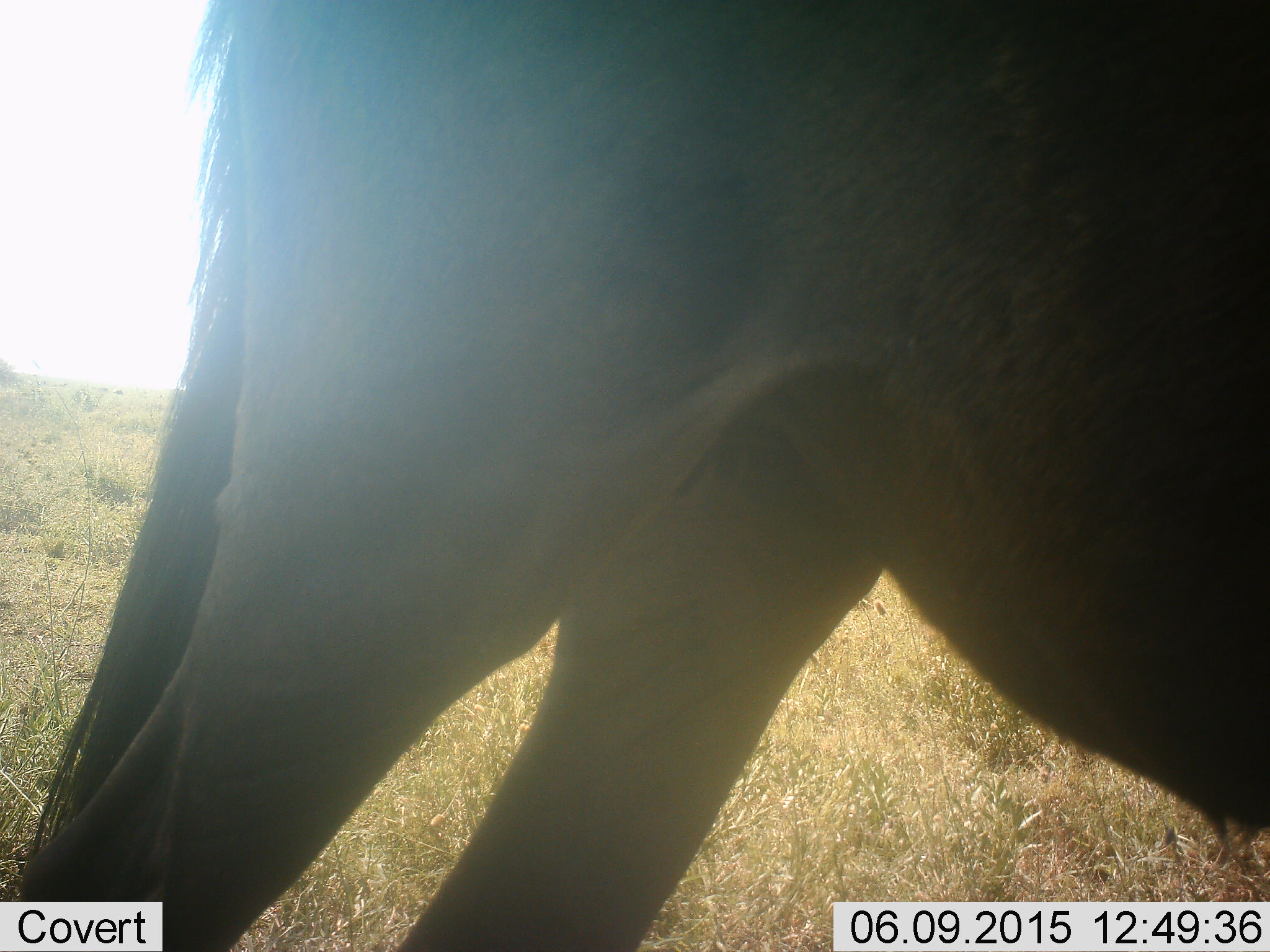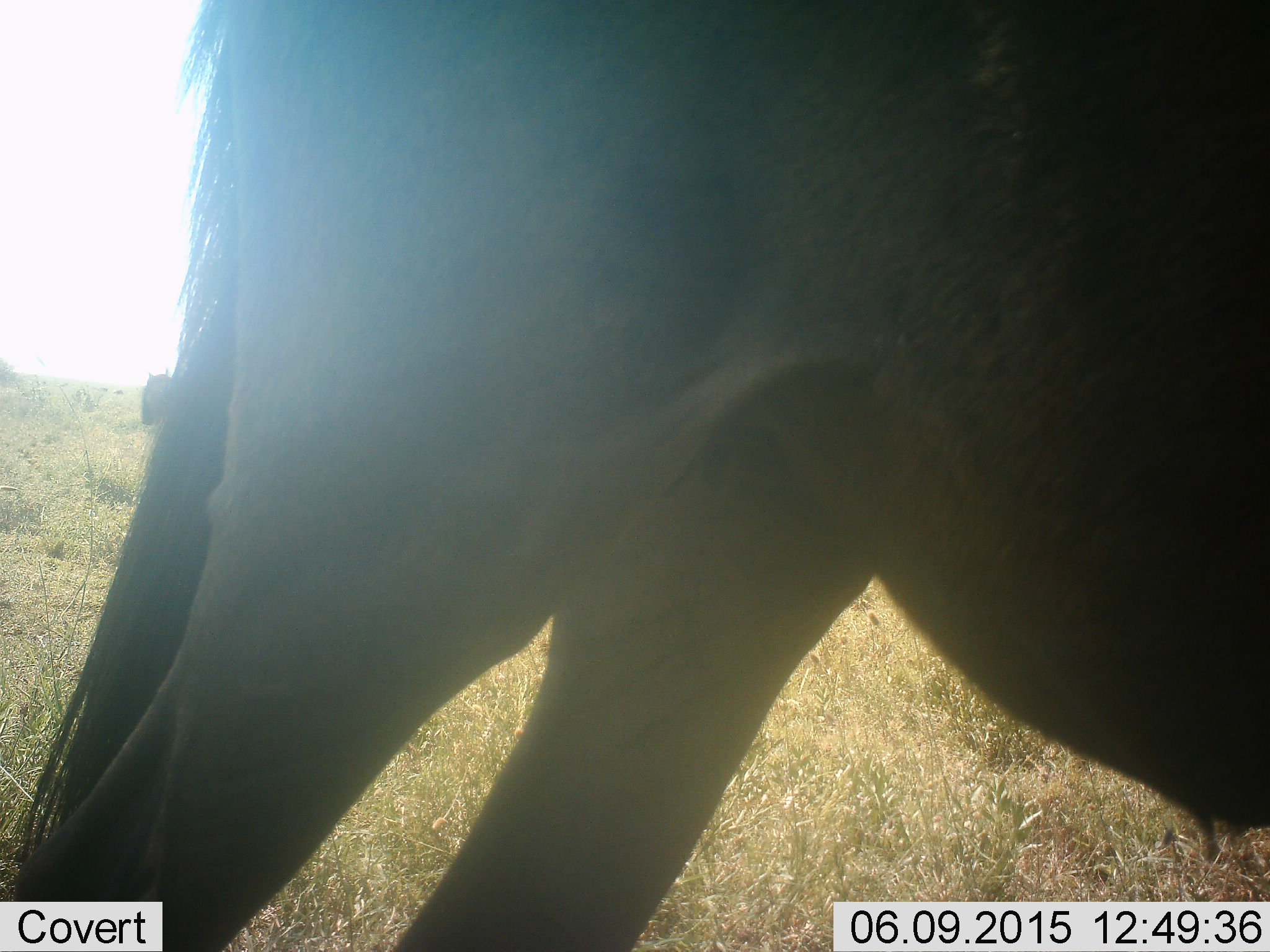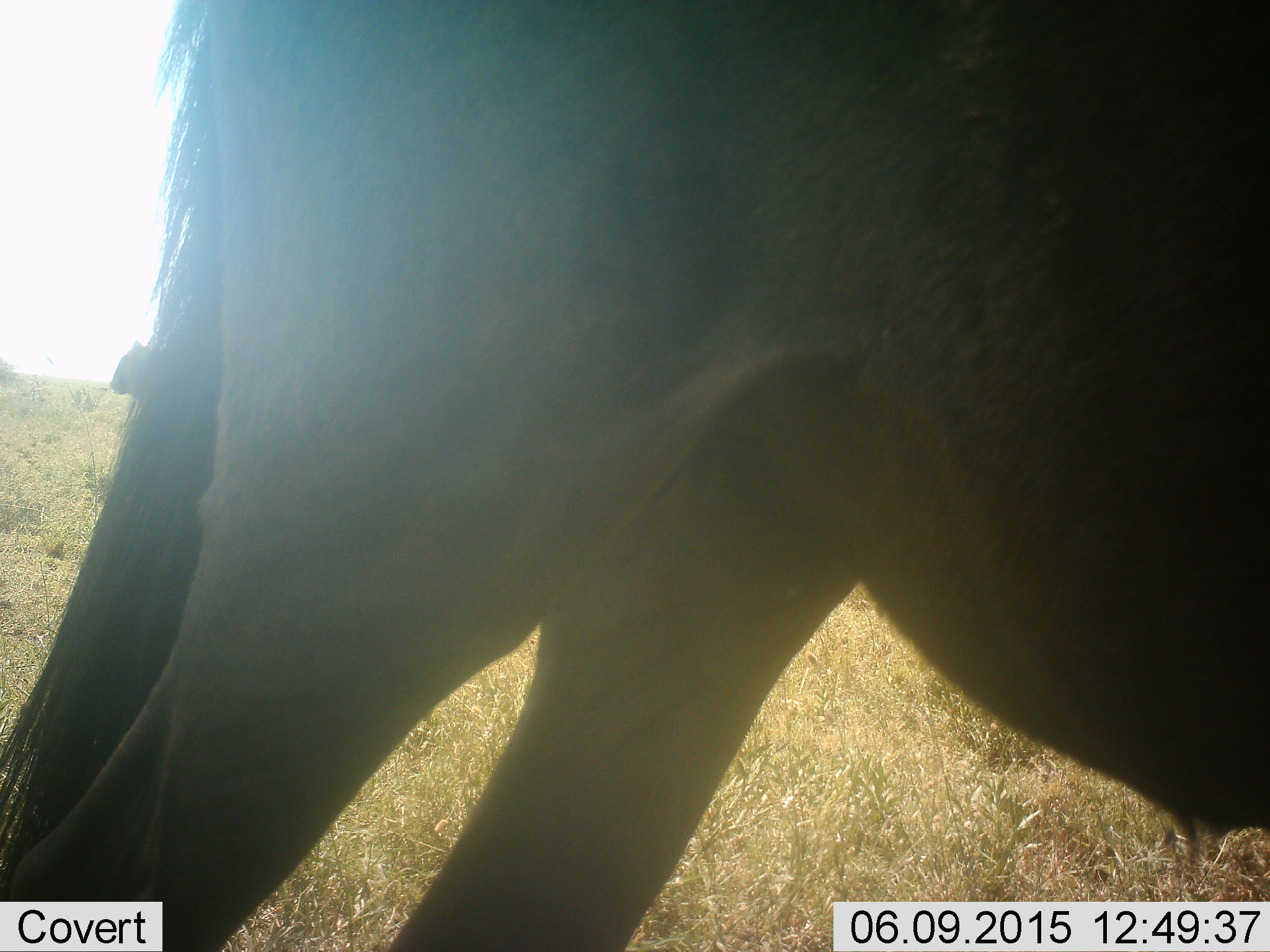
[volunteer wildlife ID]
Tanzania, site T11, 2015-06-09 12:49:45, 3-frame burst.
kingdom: Animalia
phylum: Chordata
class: Mammalia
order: Artiodactyla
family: Bovidae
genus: Connochaetes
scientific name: Connochaetes taurinus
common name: blue wildebeest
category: wildebeest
Wildebeest (blue wildebeest) (Connochaetes taurinus), count 2. Behavior (volunteer vote fractions): standing 80%, resting 0%, moving 40%, interacting 0%. Young present (vote fraction): 0%. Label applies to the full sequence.